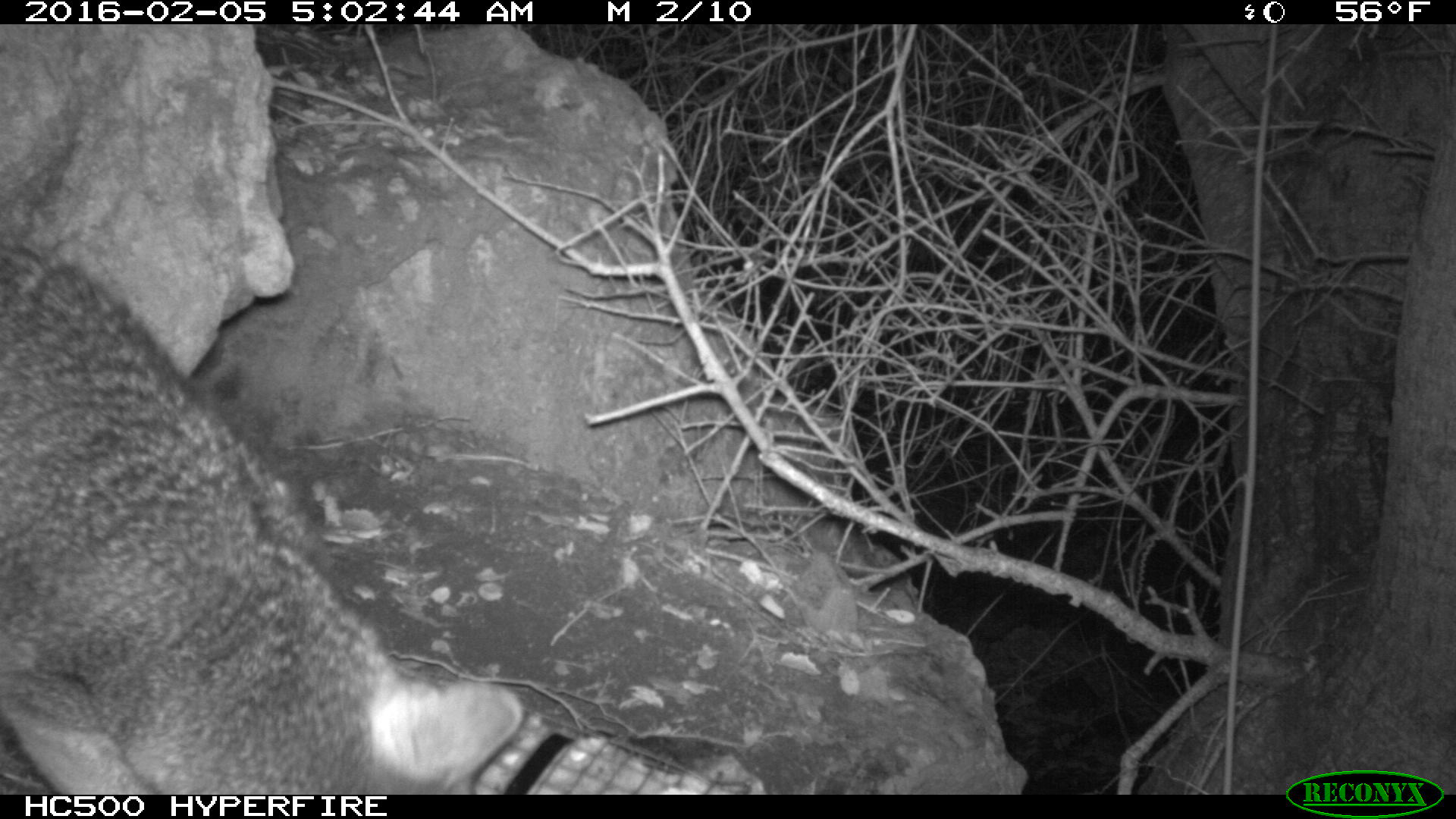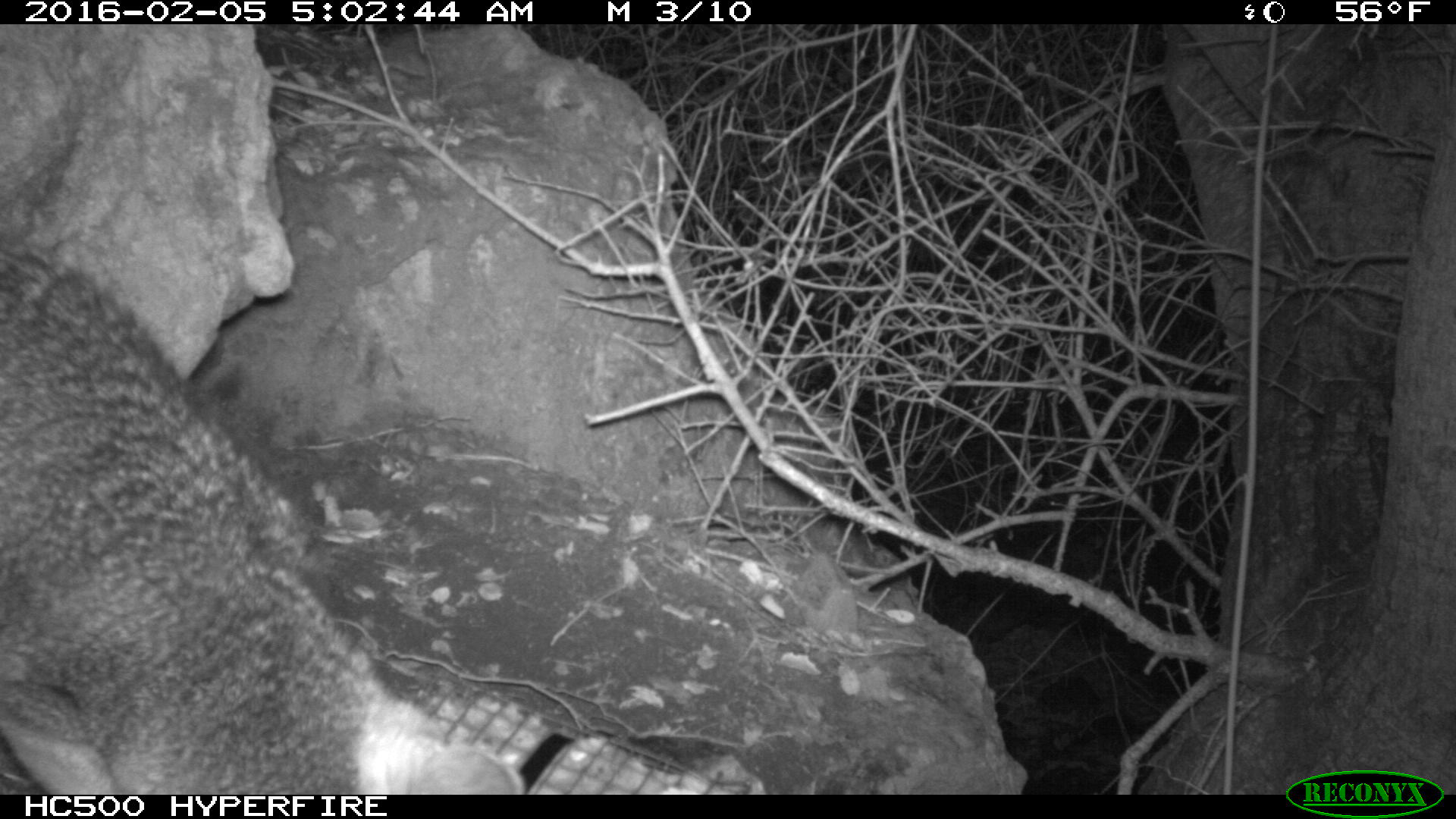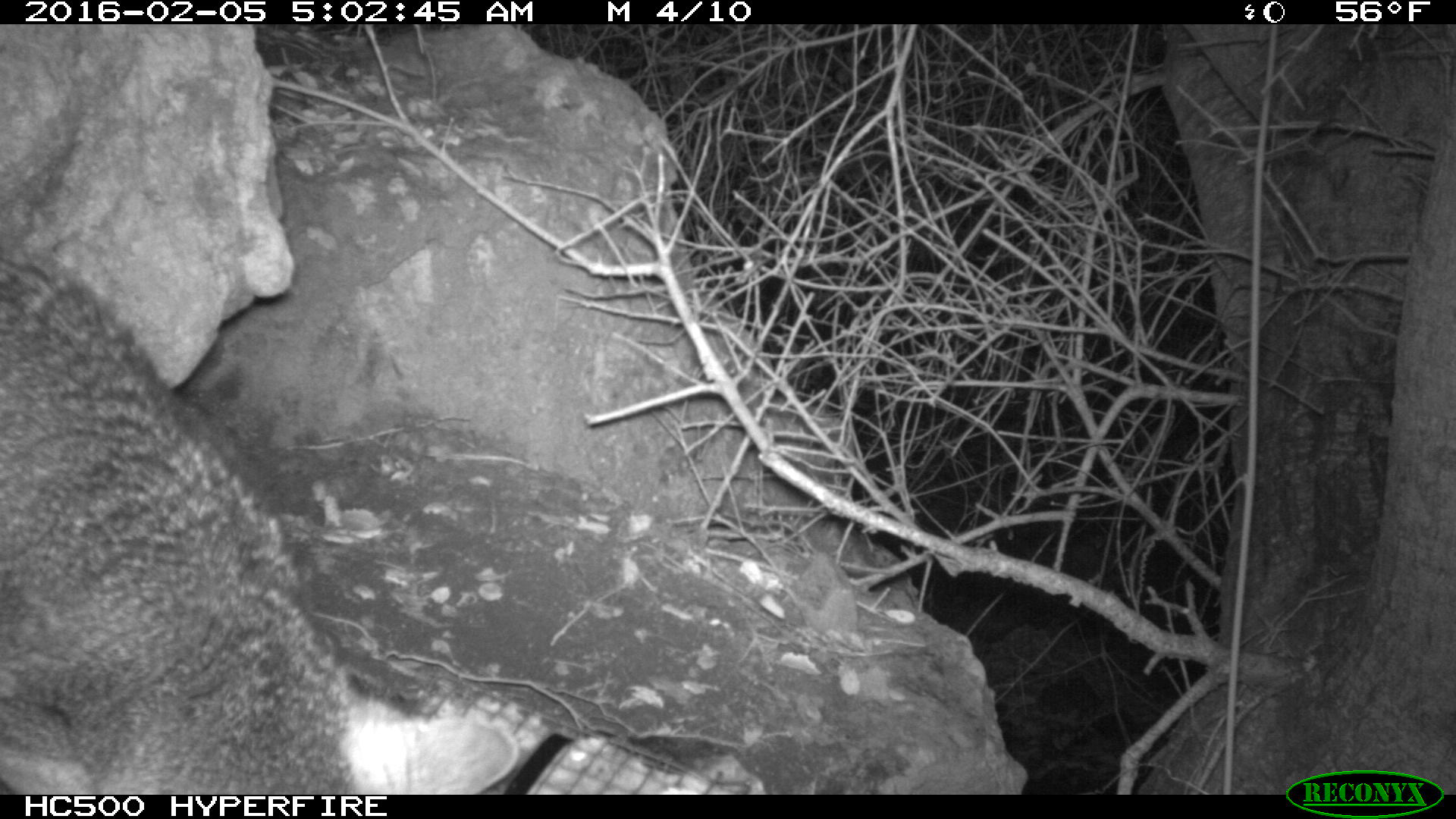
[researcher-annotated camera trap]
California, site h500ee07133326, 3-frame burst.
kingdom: Animalia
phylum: Chordata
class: Mammalia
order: Carnivora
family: Canidae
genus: Urocyon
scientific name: Urocyon littoralis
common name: island fox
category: fox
Fox (island fox) (Urocyon littoralis).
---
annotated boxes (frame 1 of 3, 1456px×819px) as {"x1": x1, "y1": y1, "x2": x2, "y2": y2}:
fox: {"x1": 0, "y1": 236, "x2": 522, "y2": 794}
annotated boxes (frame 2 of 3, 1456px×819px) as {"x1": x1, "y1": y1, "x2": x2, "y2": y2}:
fox: {"x1": 0, "y1": 243, "x2": 526, "y2": 794}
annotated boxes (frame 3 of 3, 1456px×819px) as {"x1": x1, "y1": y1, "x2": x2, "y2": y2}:
fox: {"x1": 0, "y1": 238, "x2": 519, "y2": 794}